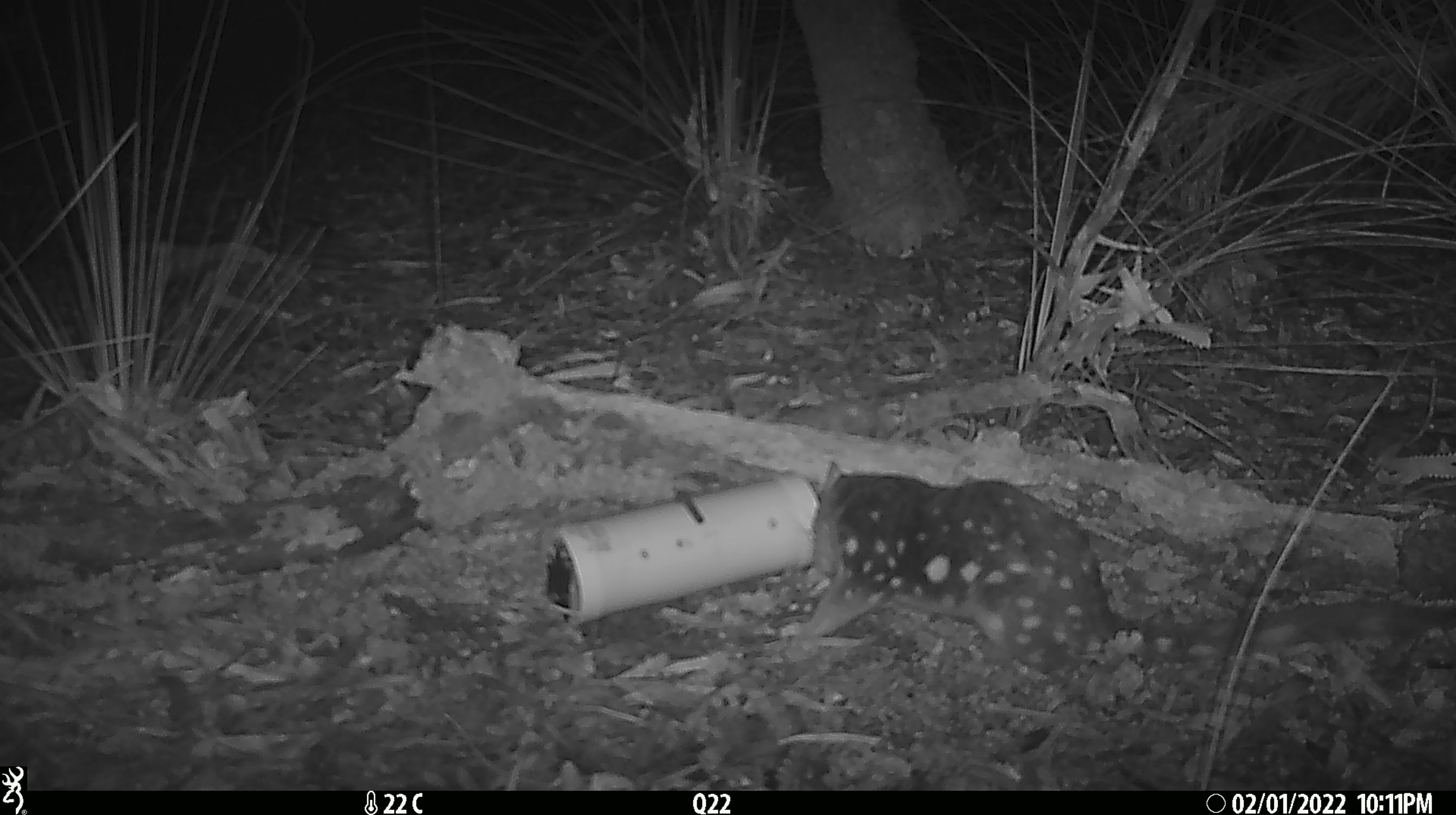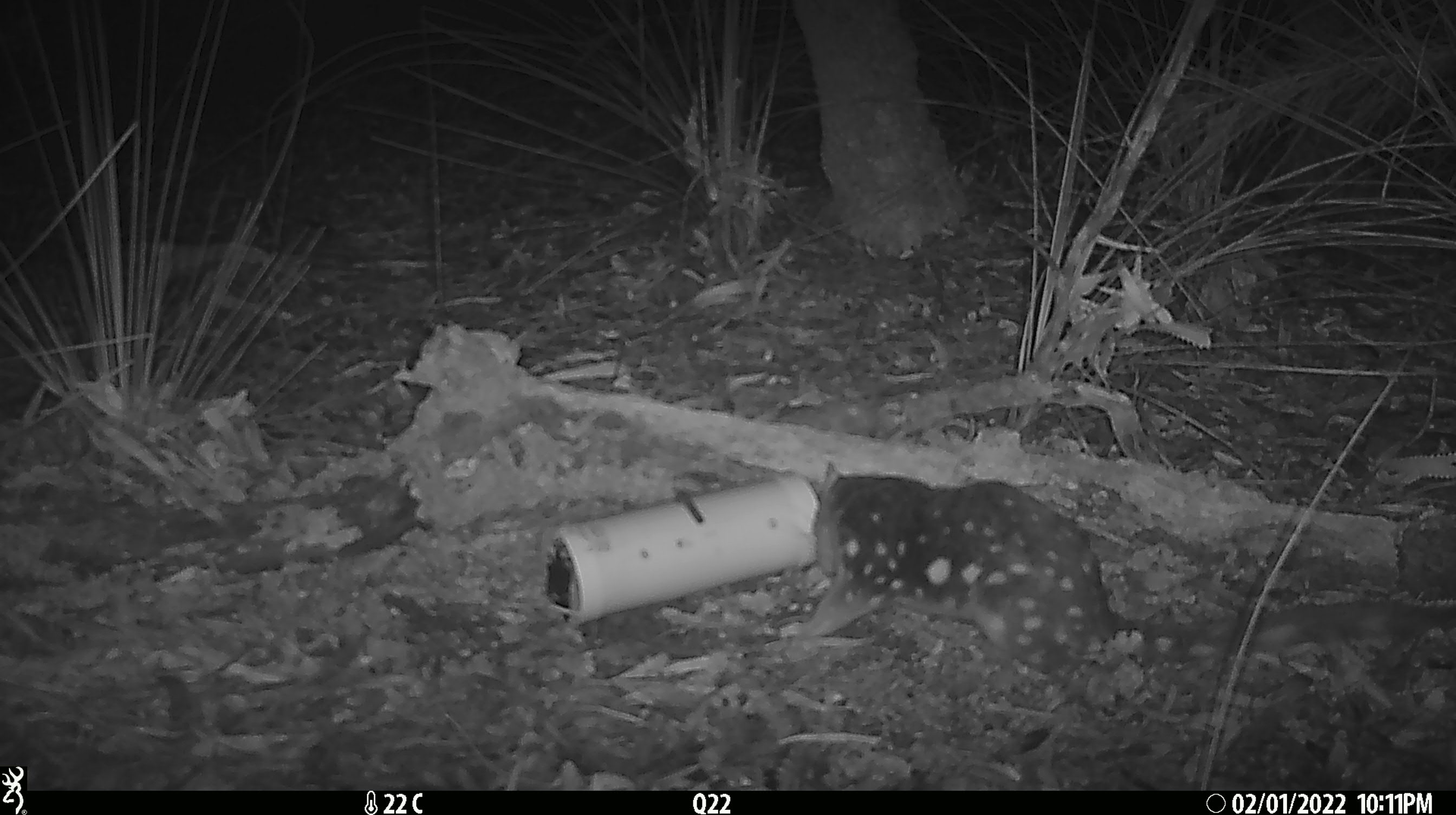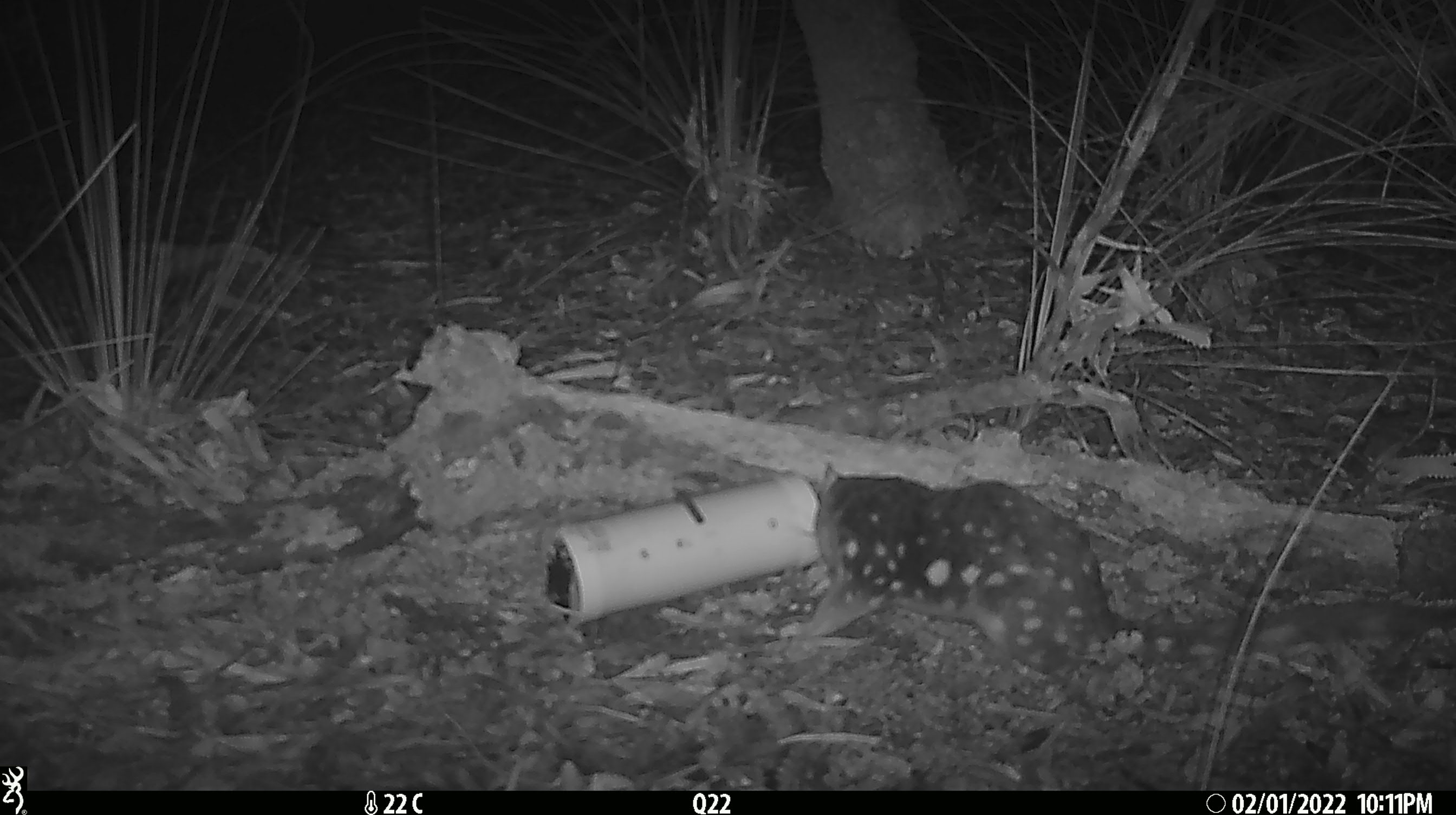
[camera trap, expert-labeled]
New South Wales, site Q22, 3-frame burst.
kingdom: Animalia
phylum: Chordata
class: Mammalia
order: Dasyuromorphia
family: Dasyuridae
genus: Dasyurus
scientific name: Dasyurus maculatus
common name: spotted-tailed quoll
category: quoll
Quoll (spotted-tailed quoll) (Dasyurus maculatus).